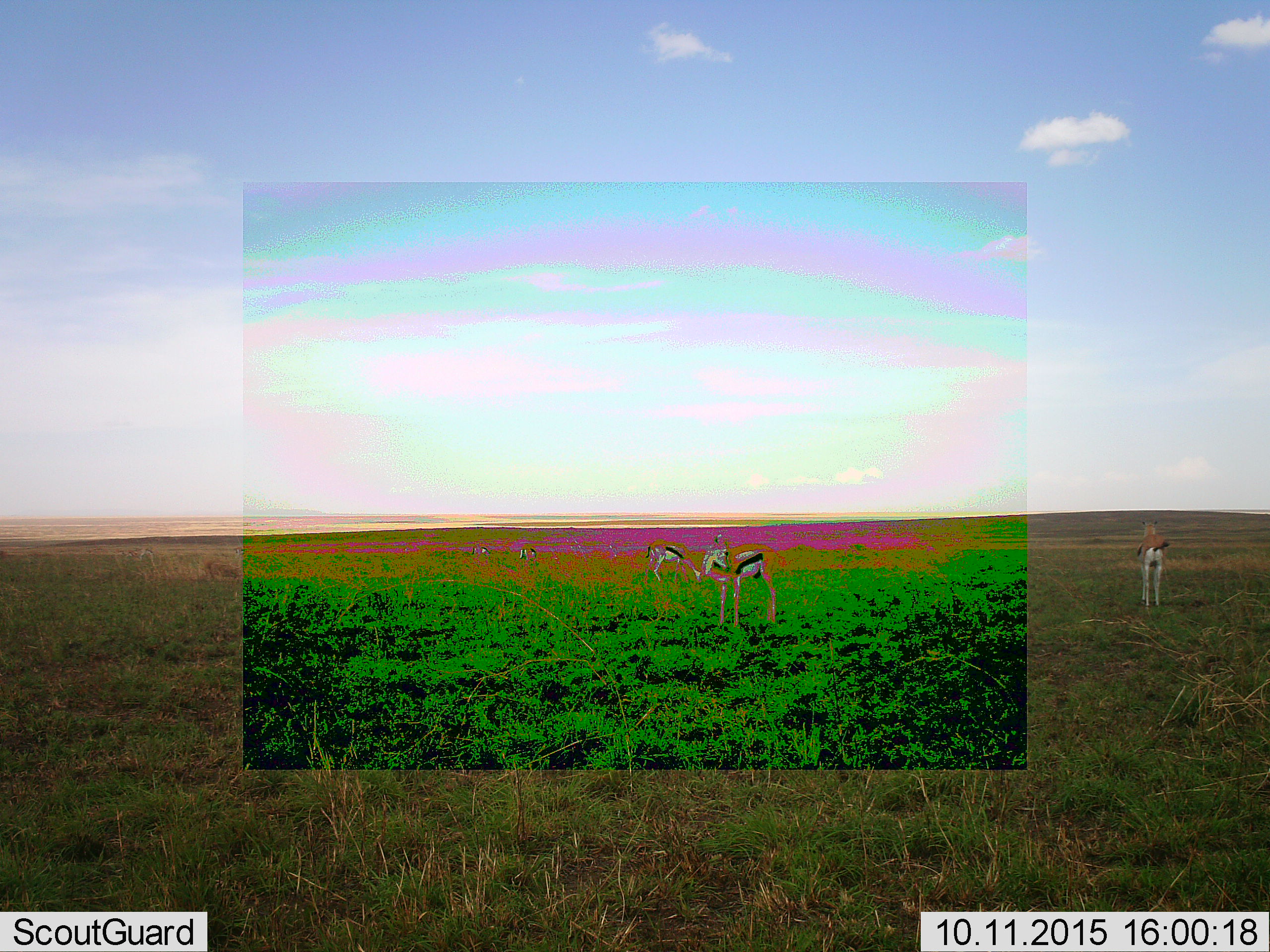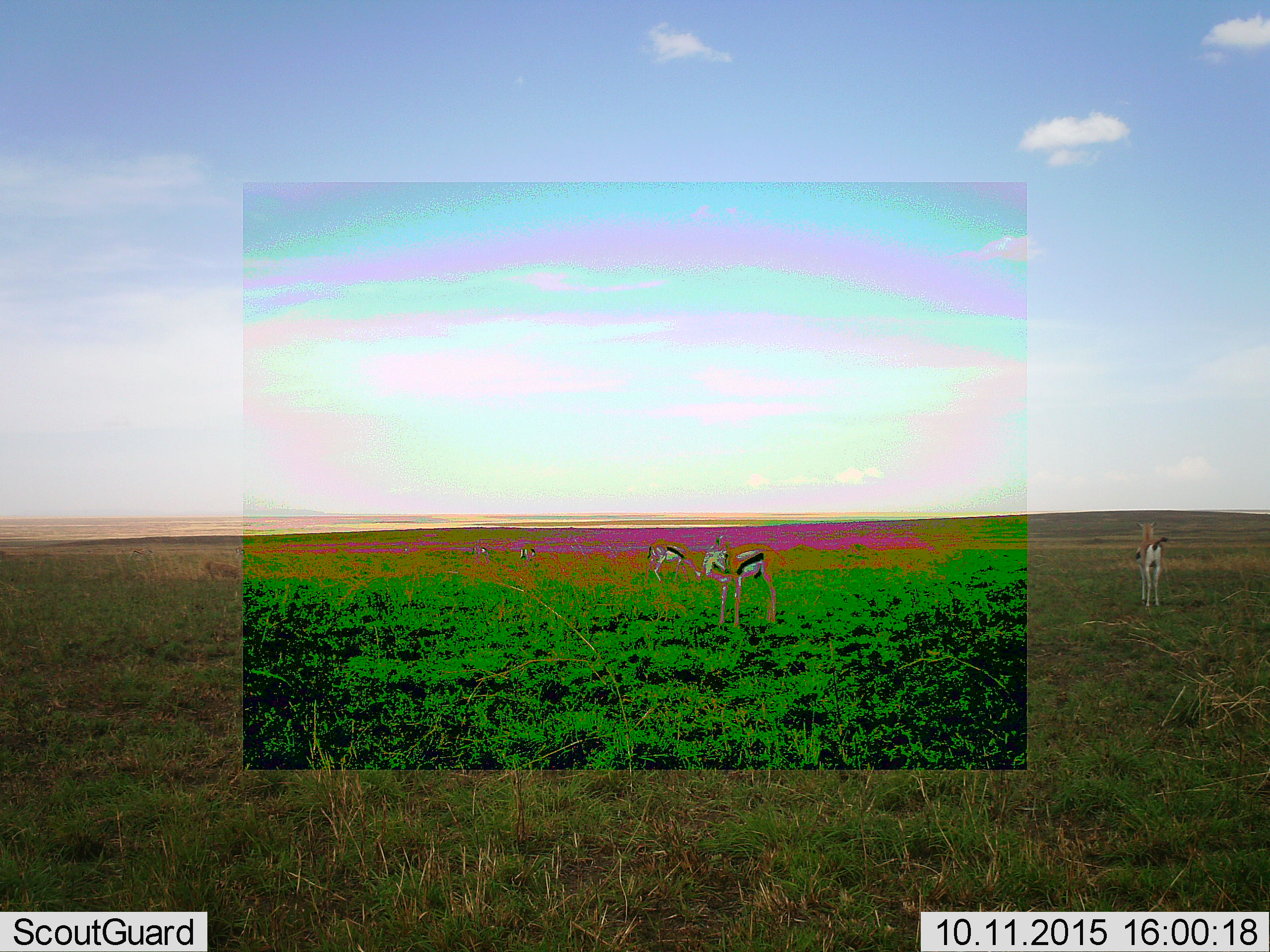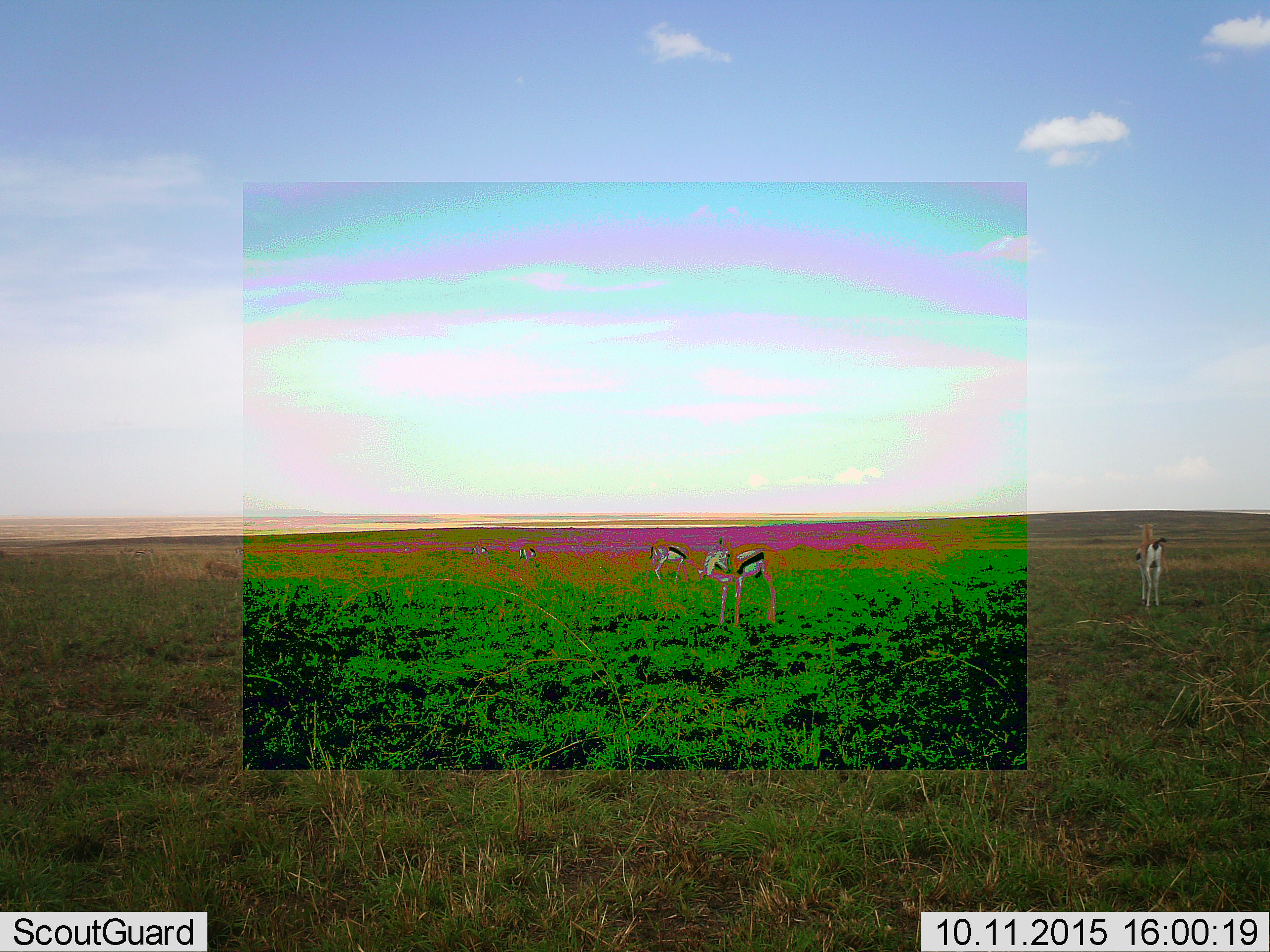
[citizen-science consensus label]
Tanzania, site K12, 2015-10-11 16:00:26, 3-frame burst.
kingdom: Animalia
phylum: Chordata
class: Mammalia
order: Artiodactyla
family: Bovidae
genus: Eudorcas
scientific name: Eudorcas thomsonii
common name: thomson's gazelle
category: gazellethomsons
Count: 5.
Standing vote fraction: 100%.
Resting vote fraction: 0%.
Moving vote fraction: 0%.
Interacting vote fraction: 0%.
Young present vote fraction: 0%.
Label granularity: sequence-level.